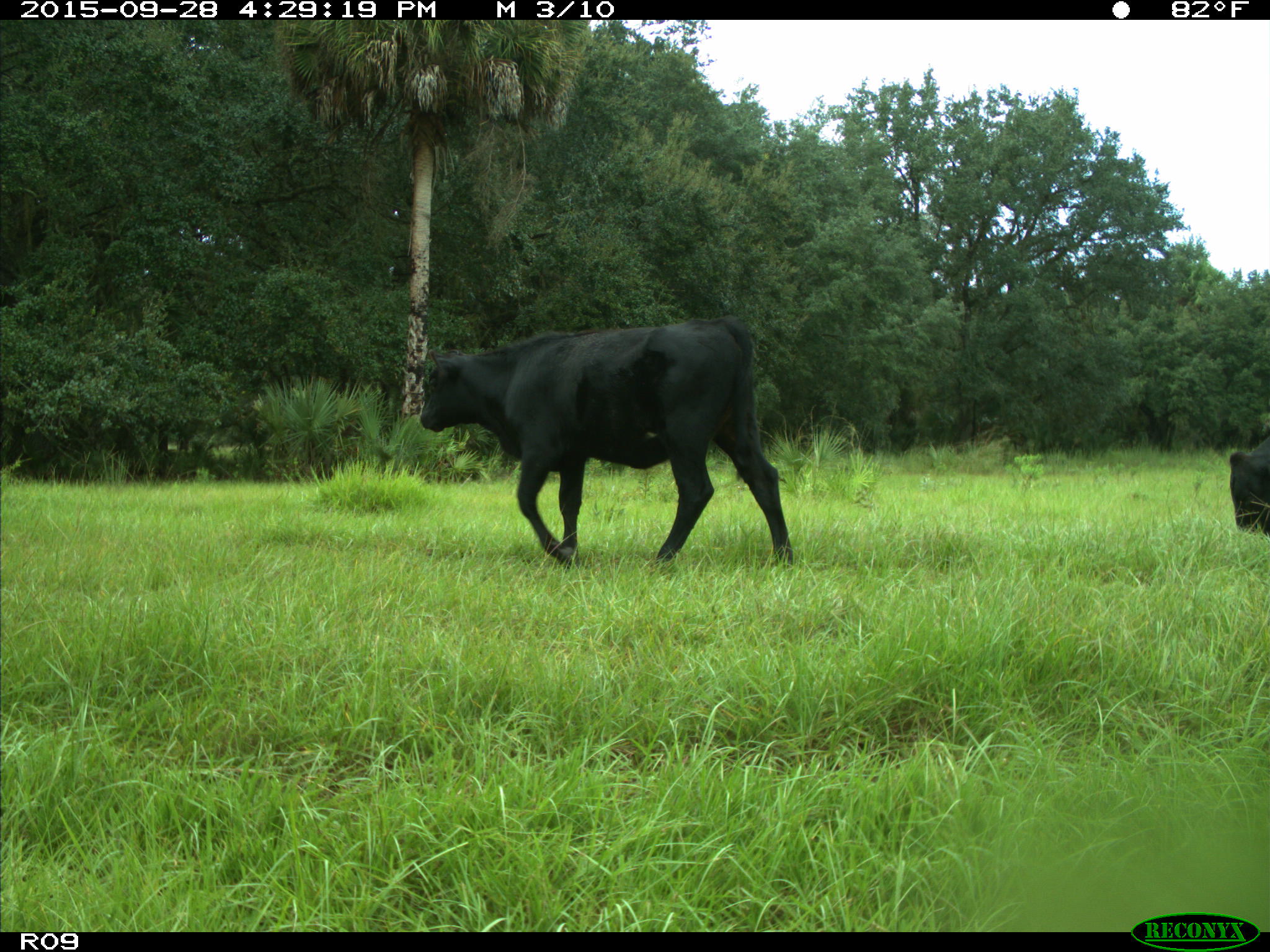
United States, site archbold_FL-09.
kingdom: Animalia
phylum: Chordata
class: Mammalia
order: Artiodactyla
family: Bovidae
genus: Bos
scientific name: Bos taurus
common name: domestic cow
Bos taurus (domestic cow).